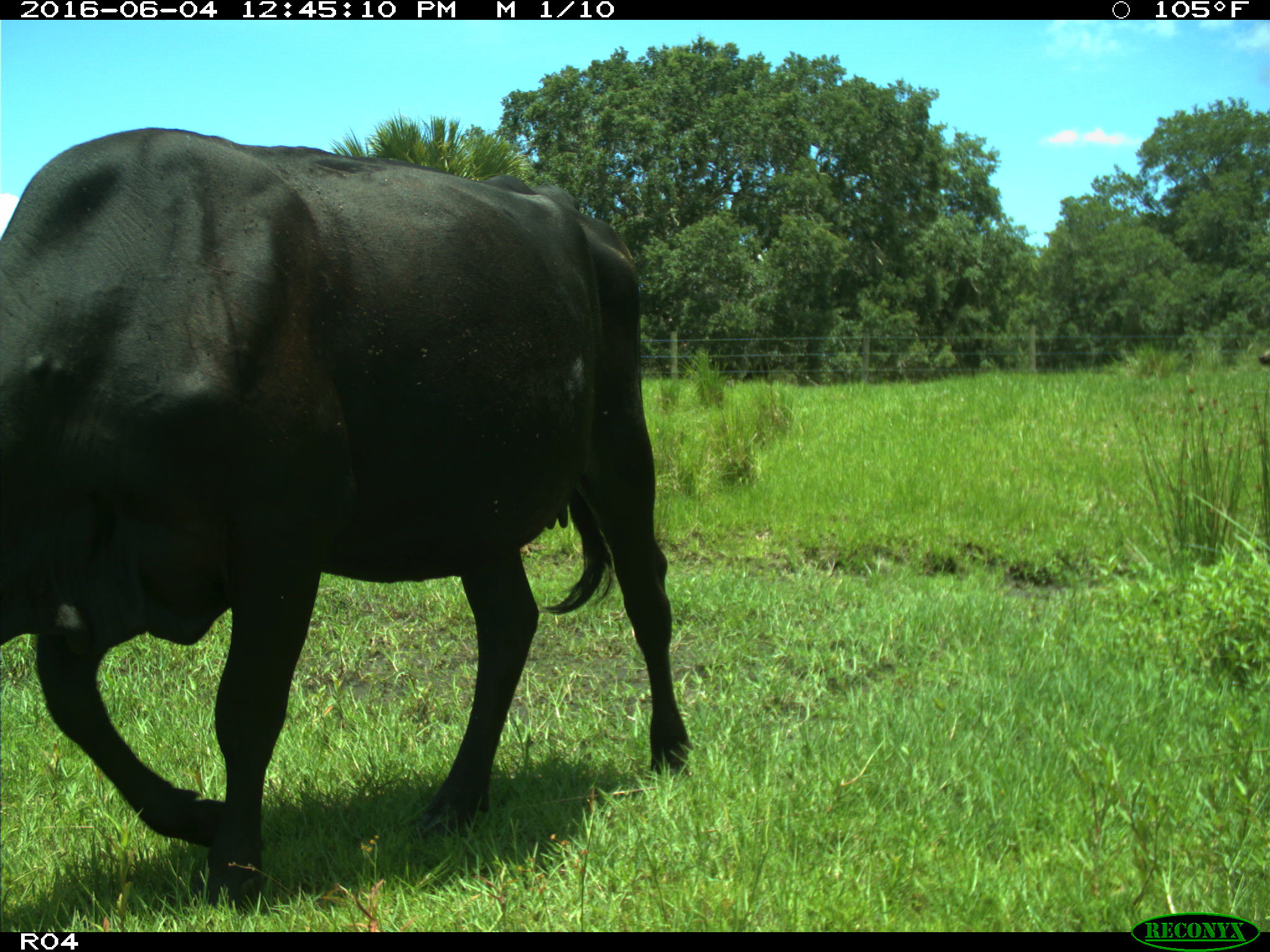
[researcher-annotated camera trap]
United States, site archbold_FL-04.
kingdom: Animalia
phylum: Chordata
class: Mammalia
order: Artiodactyla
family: Bovidae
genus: Bos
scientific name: Bos taurus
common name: domestic cow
Bos taurus (domestic cow).